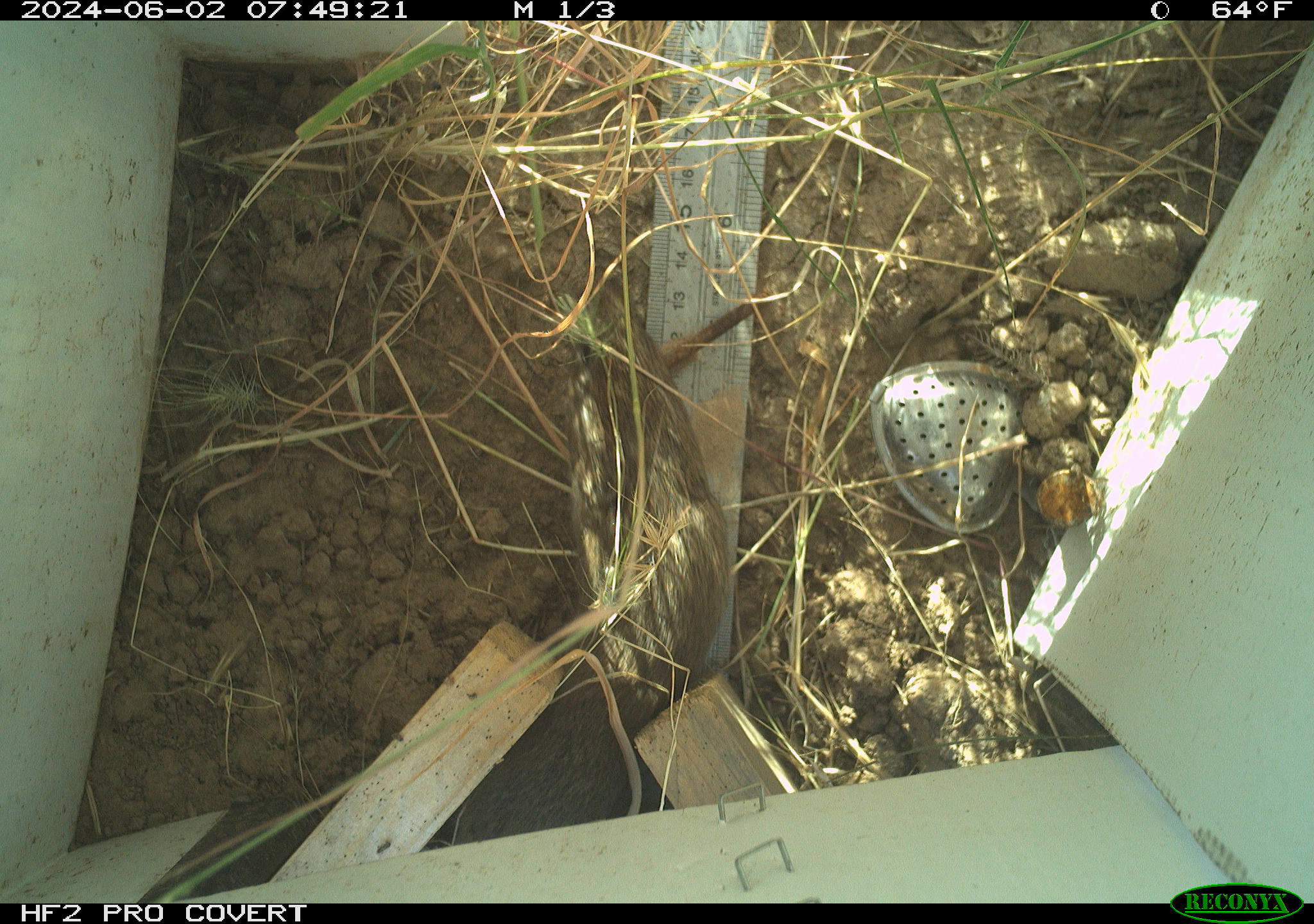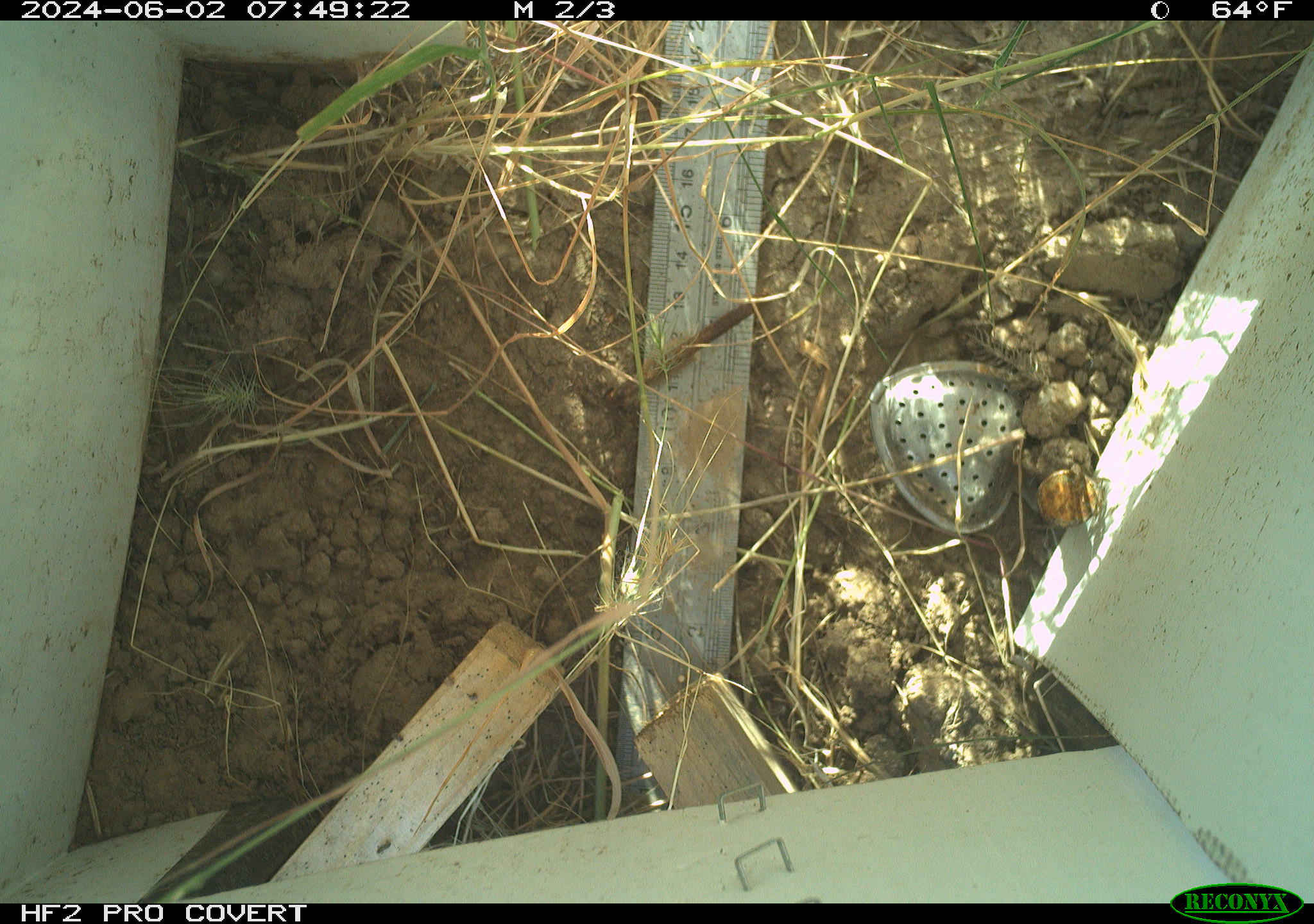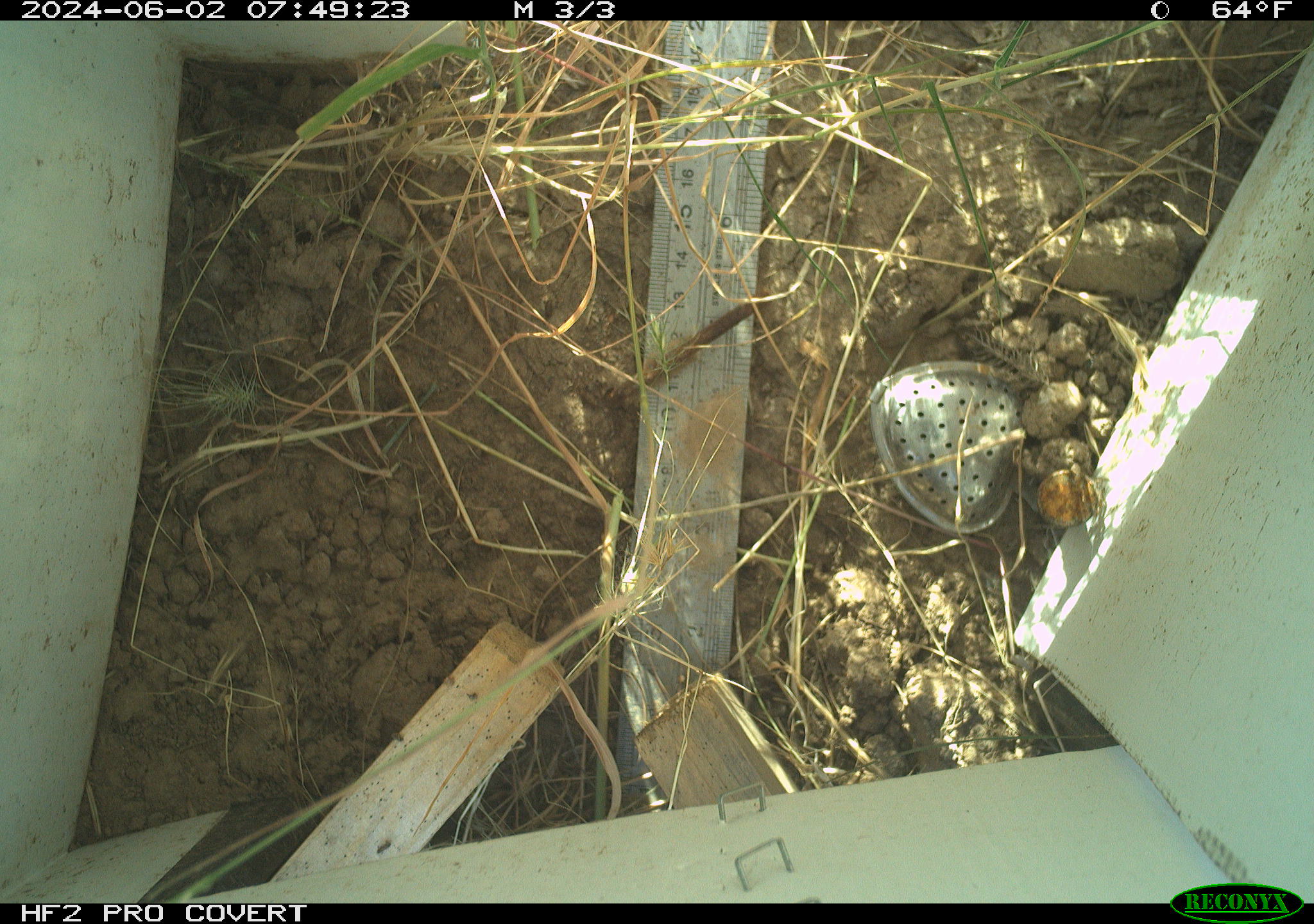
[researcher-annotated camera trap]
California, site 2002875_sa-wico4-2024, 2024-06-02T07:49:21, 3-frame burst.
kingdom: Animalia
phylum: Chordata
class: Mammalia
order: Rodentia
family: Cricetidae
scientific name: Arvicolinae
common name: voles, lemmings, and muskrats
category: arvicolinae subfamily